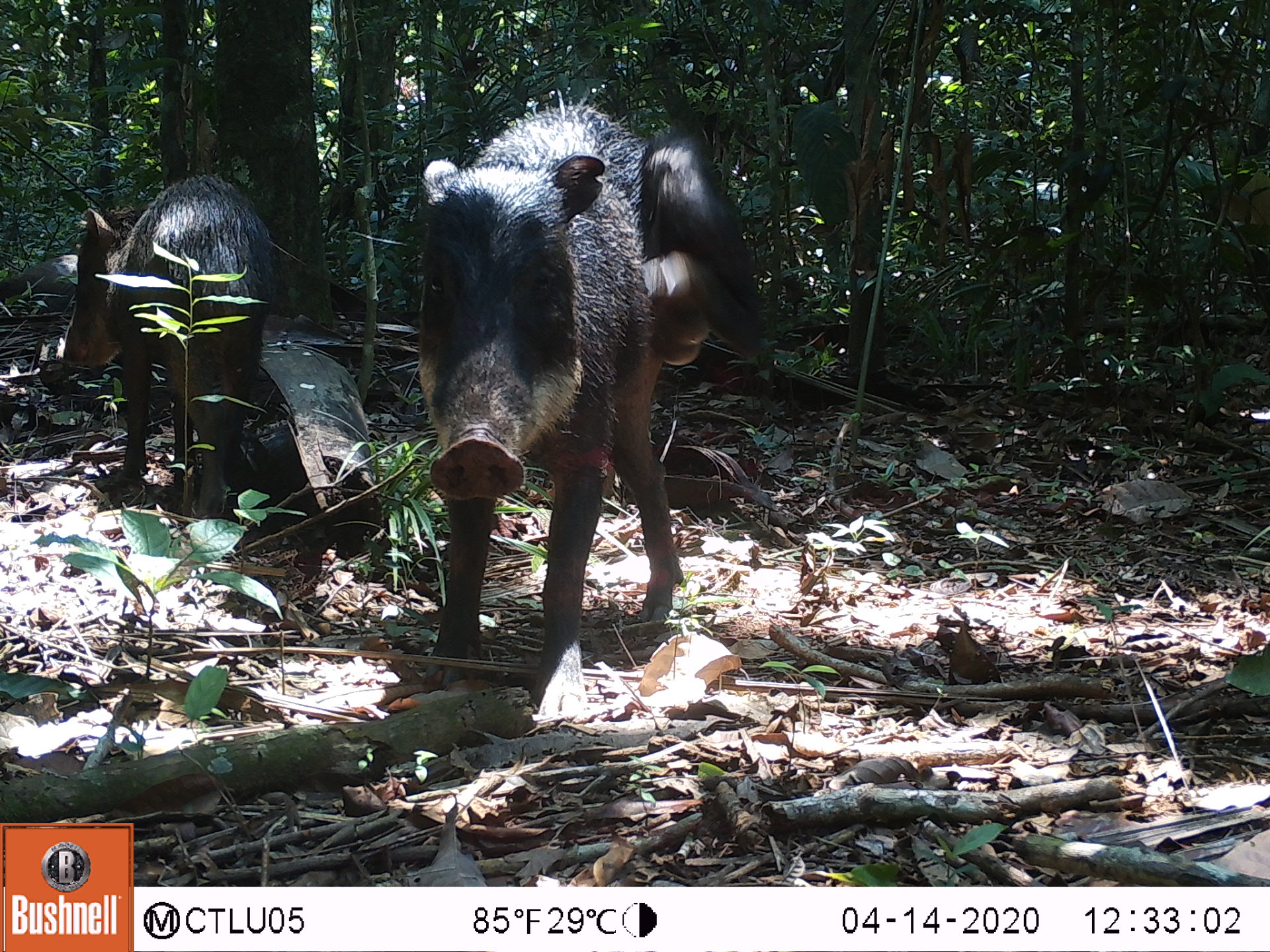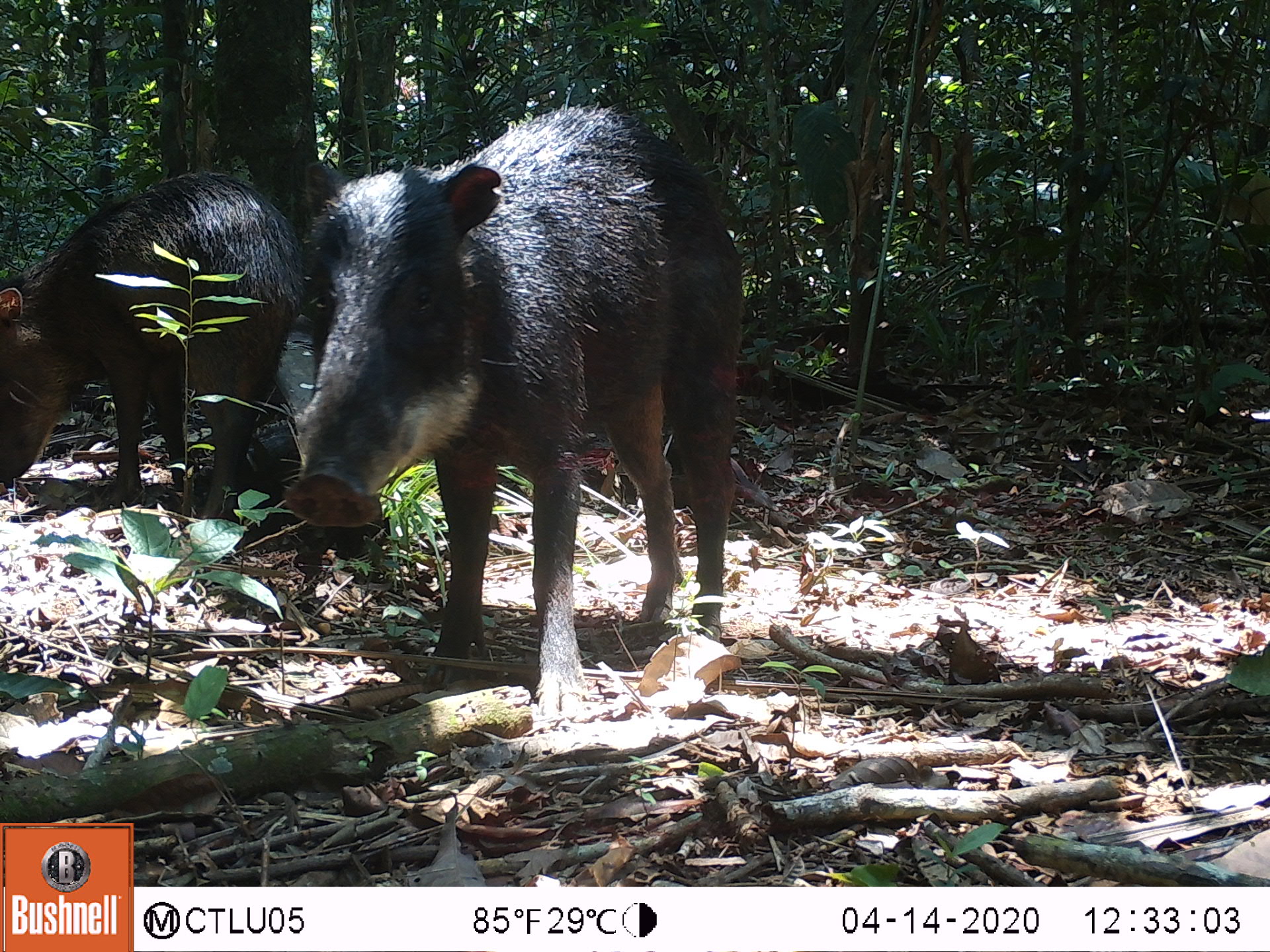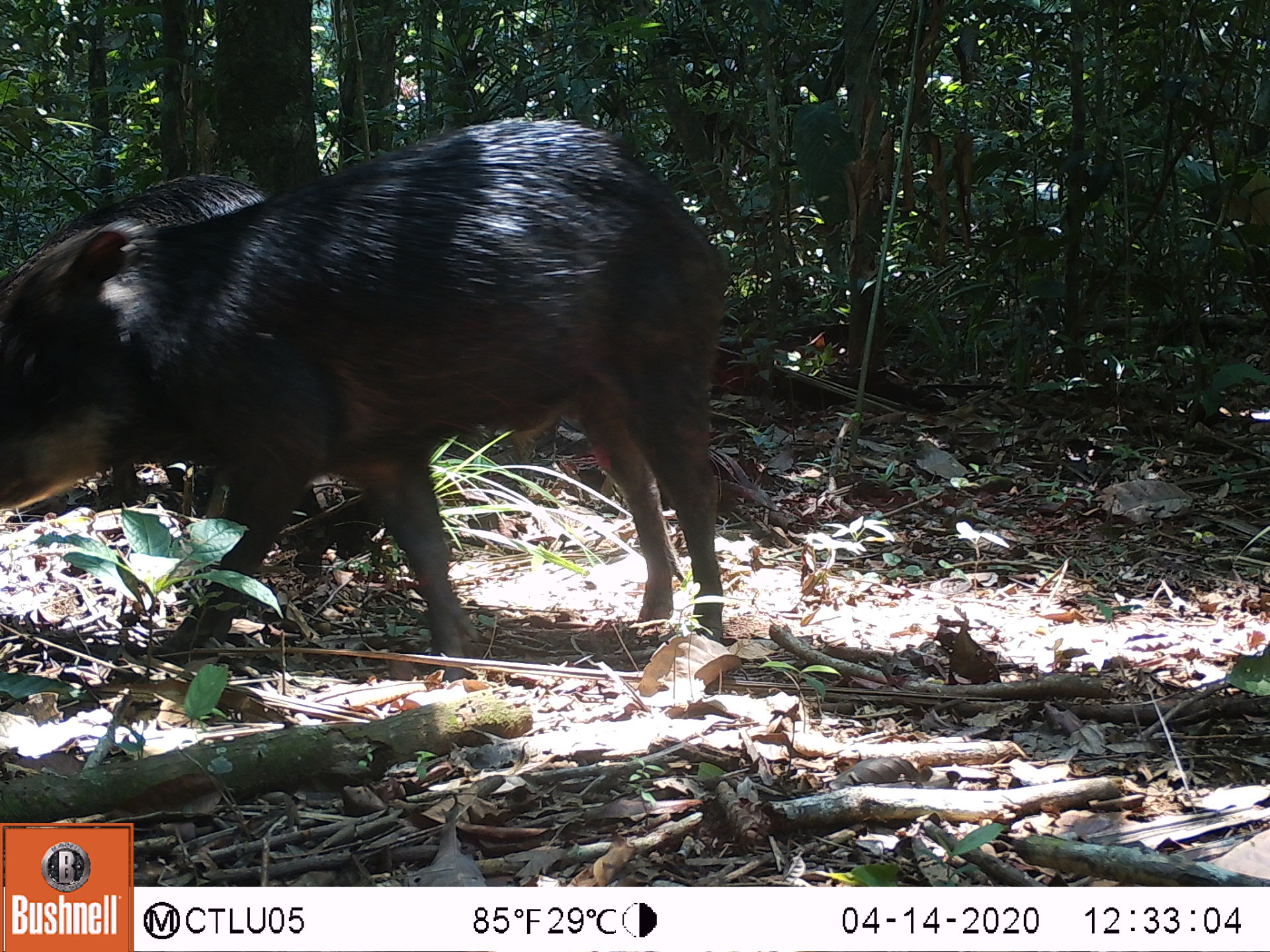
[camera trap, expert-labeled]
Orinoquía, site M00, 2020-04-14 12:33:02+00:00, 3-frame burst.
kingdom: Animalia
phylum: Chordata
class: Mammalia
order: Artiodactyla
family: Tayassuidae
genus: Tayassu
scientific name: Tayassu pecari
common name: white-lipped peccary